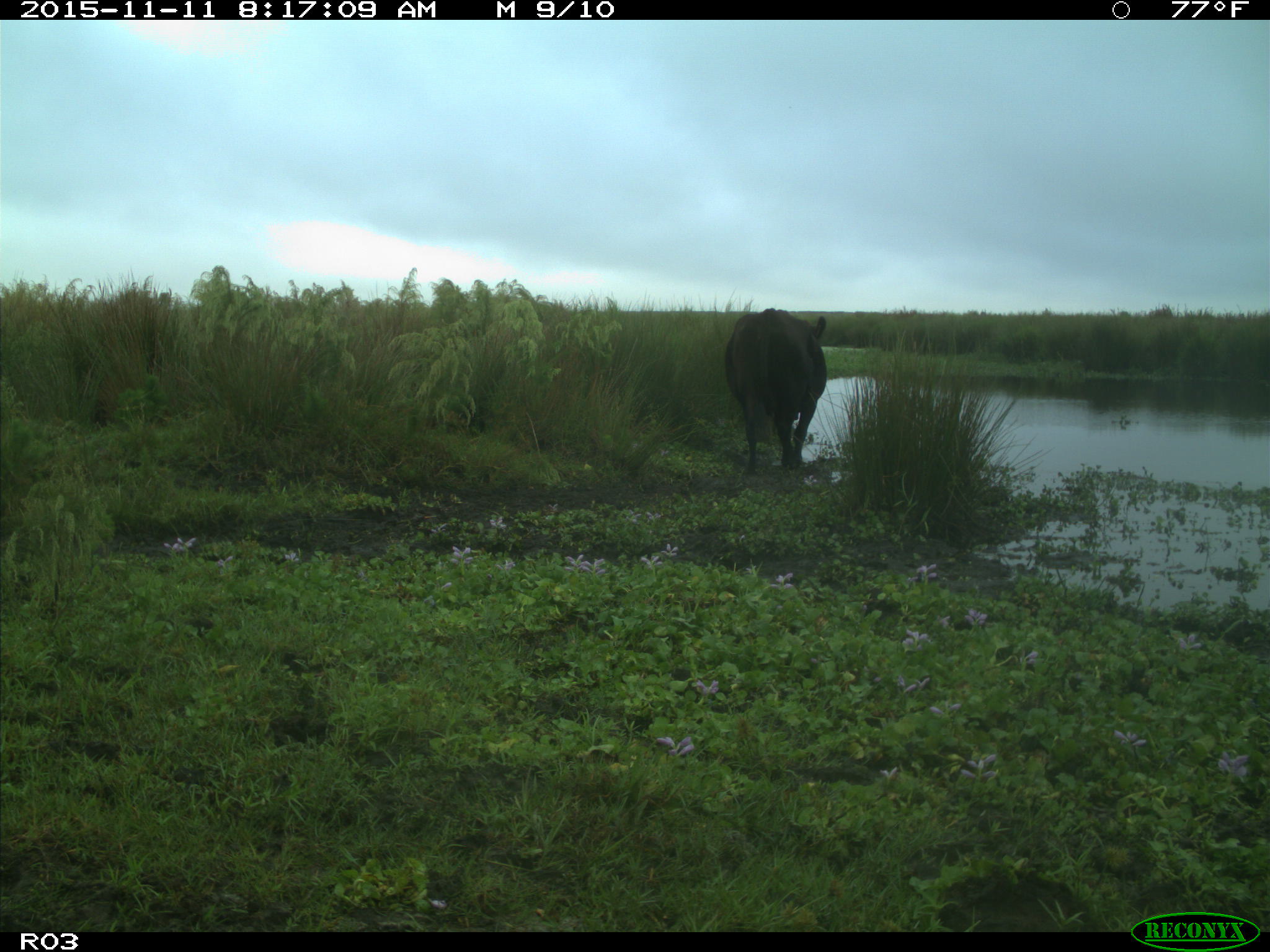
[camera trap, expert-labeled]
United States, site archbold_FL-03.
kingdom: Animalia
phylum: Chordata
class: Mammalia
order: Artiodactyla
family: Bovidae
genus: Bos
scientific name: Bos taurus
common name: domestic cow